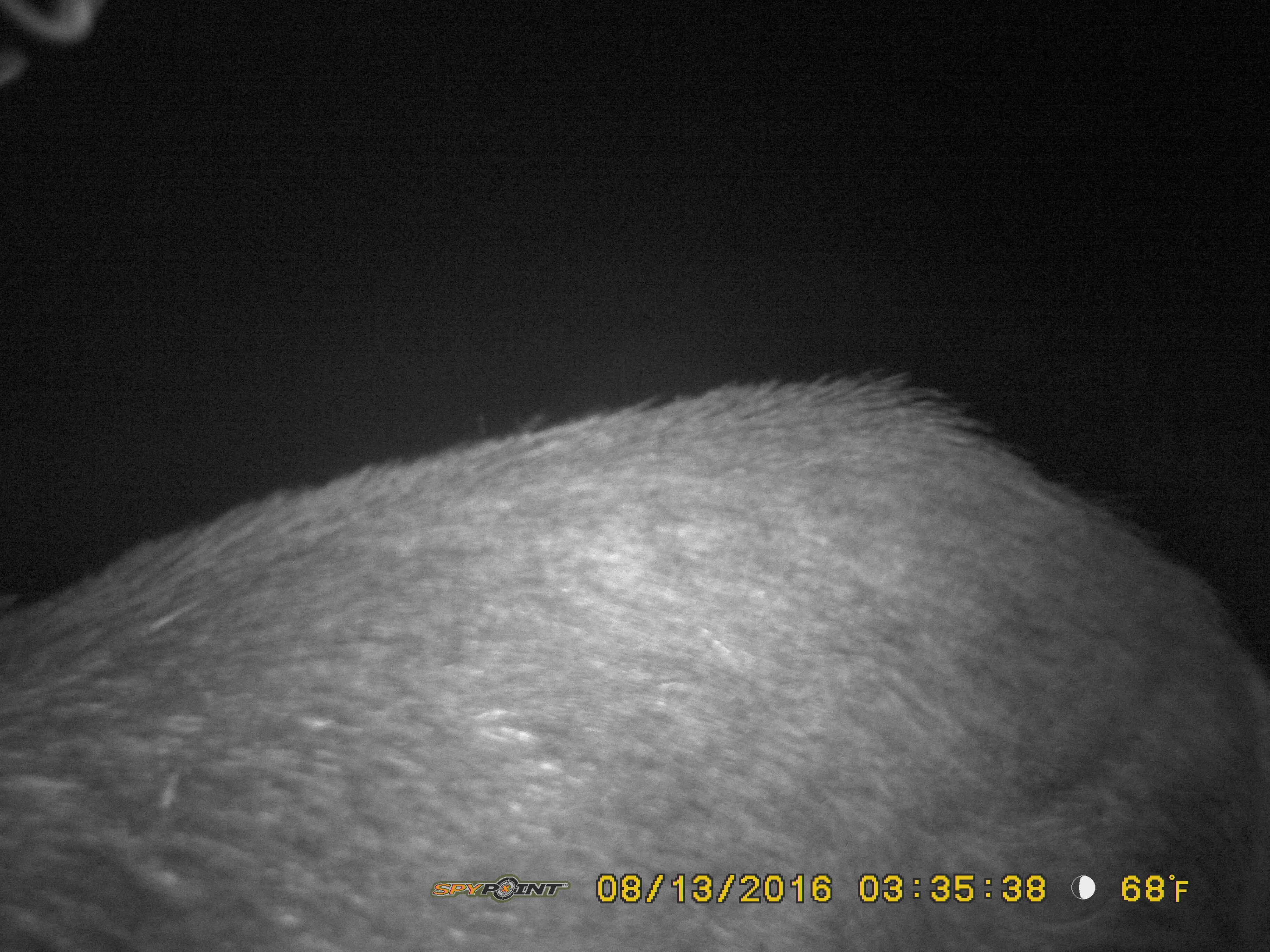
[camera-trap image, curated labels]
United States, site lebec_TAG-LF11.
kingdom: Animalia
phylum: Chordata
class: Mammalia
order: Artiodactyla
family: Suidae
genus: Sus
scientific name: Sus scrofa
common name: wild boar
Sus scrofa (wild boar).